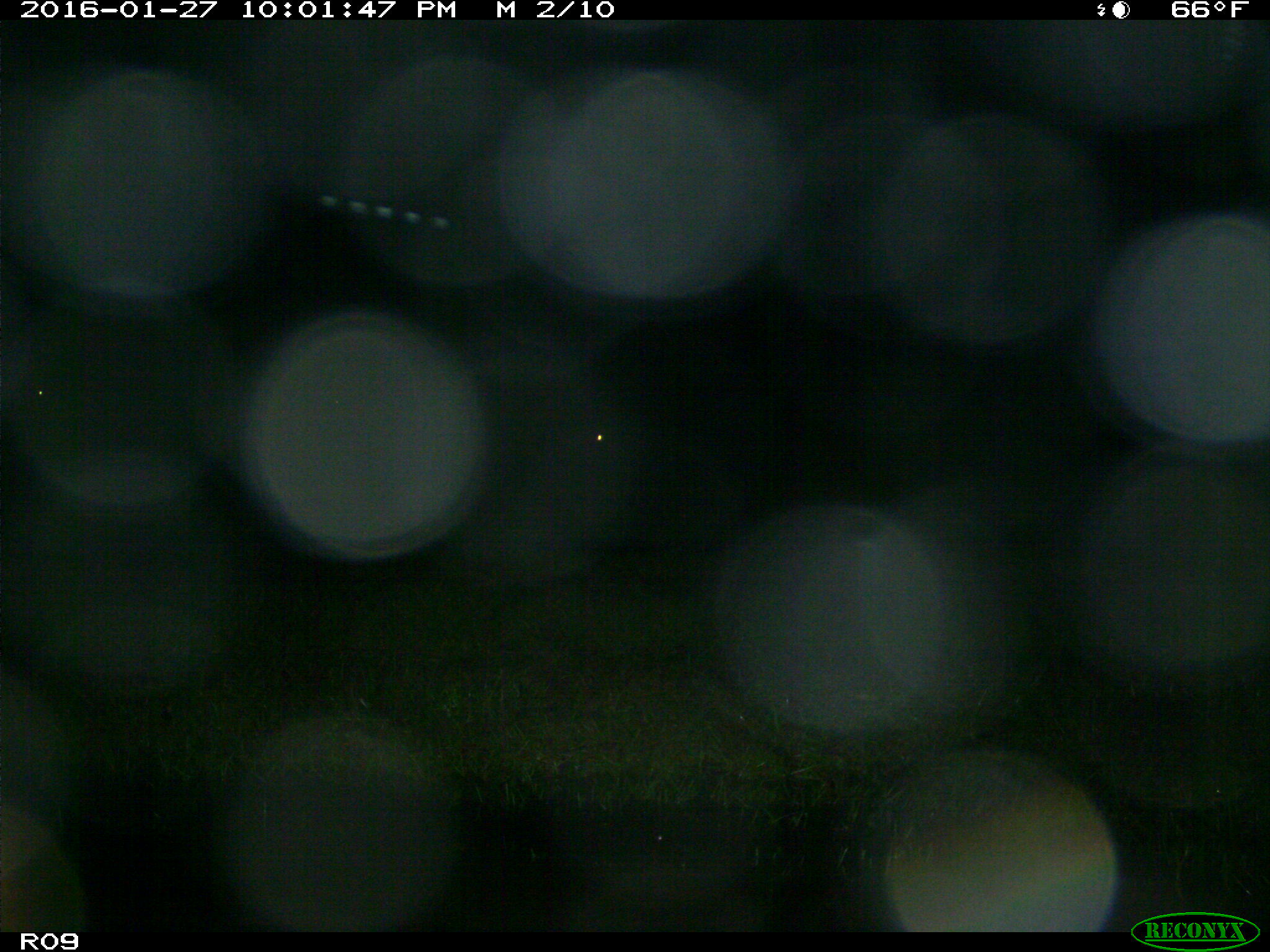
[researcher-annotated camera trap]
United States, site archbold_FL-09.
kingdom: Animalia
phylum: Chordata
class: Mammalia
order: Artiodactyla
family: Bovidae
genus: Bos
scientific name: Bos taurus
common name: domestic cow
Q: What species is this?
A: Bos taurus (domestic cow).